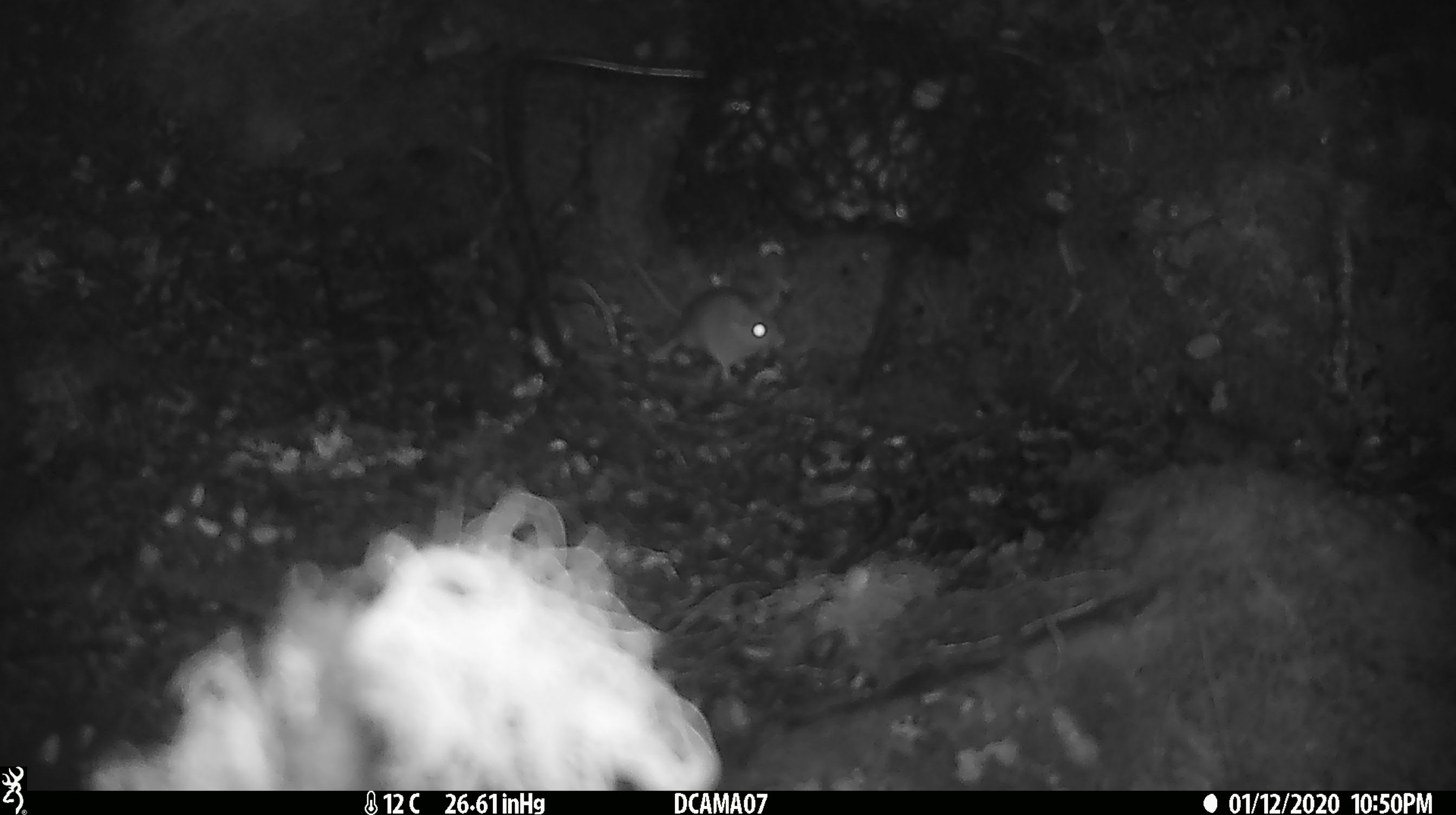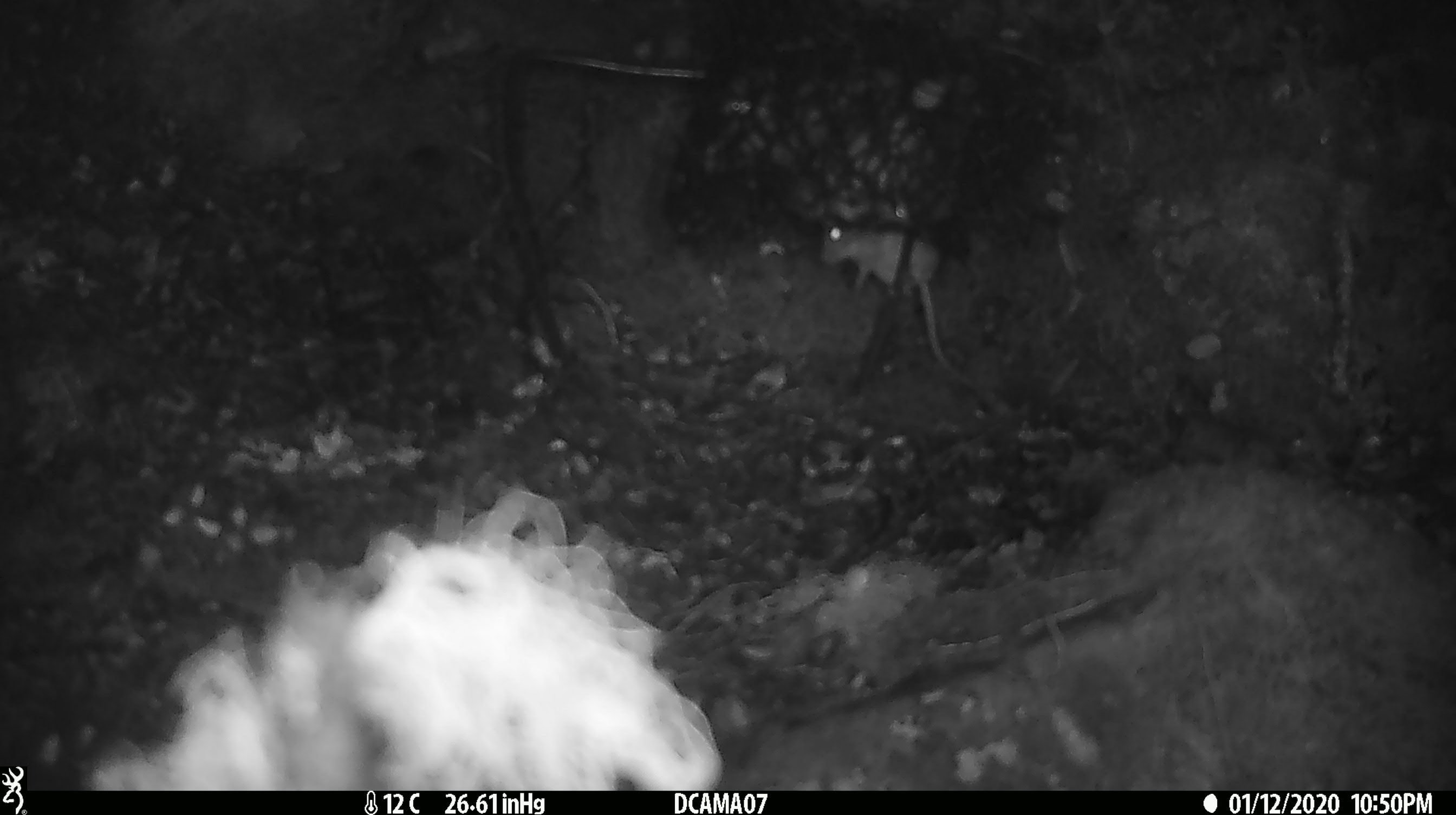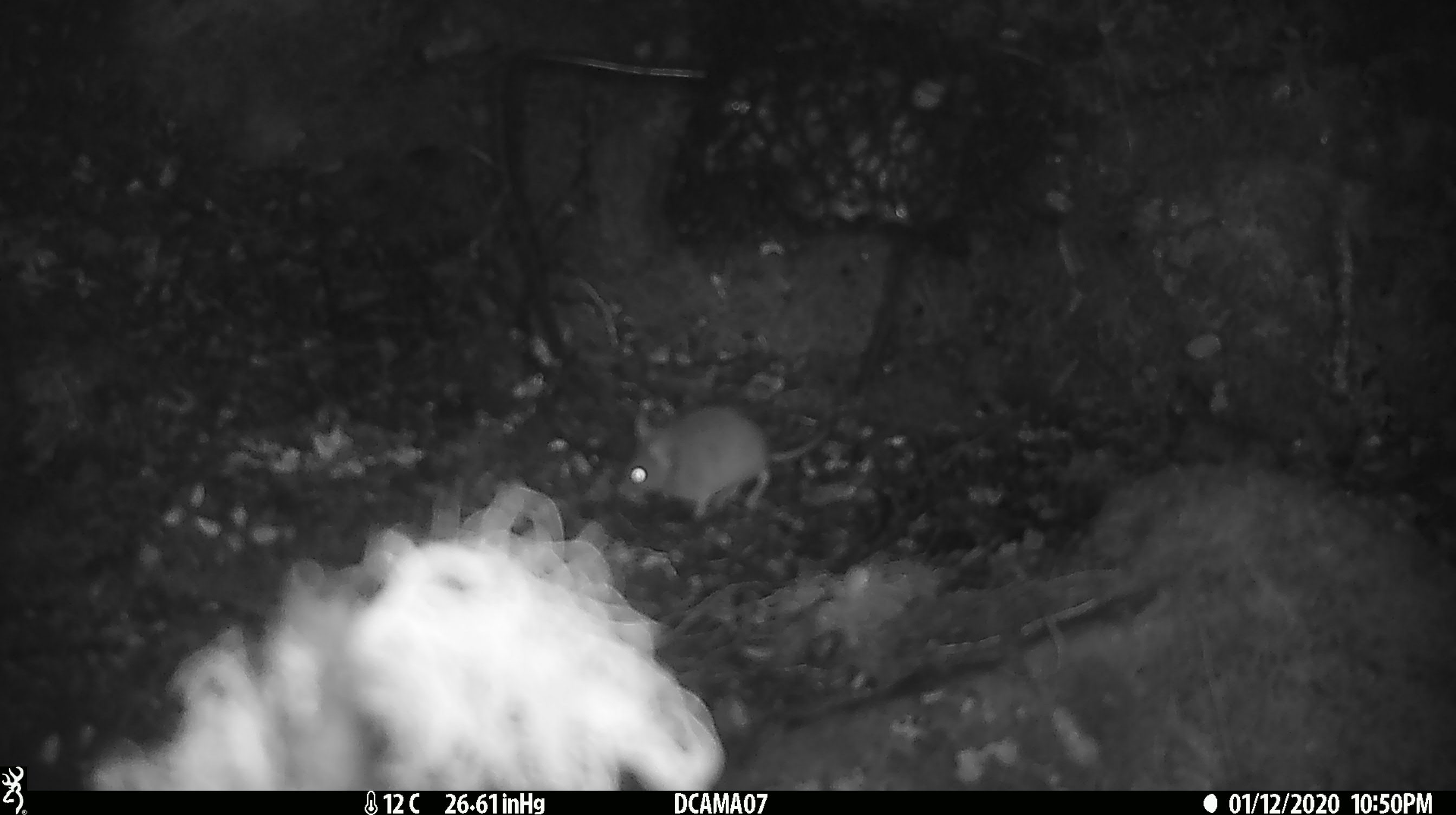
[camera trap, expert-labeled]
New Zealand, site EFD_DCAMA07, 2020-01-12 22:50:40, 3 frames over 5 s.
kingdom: Animalia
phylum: Chordata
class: Mammalia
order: Rodentia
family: Muridae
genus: Mus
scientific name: Mus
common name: mouse